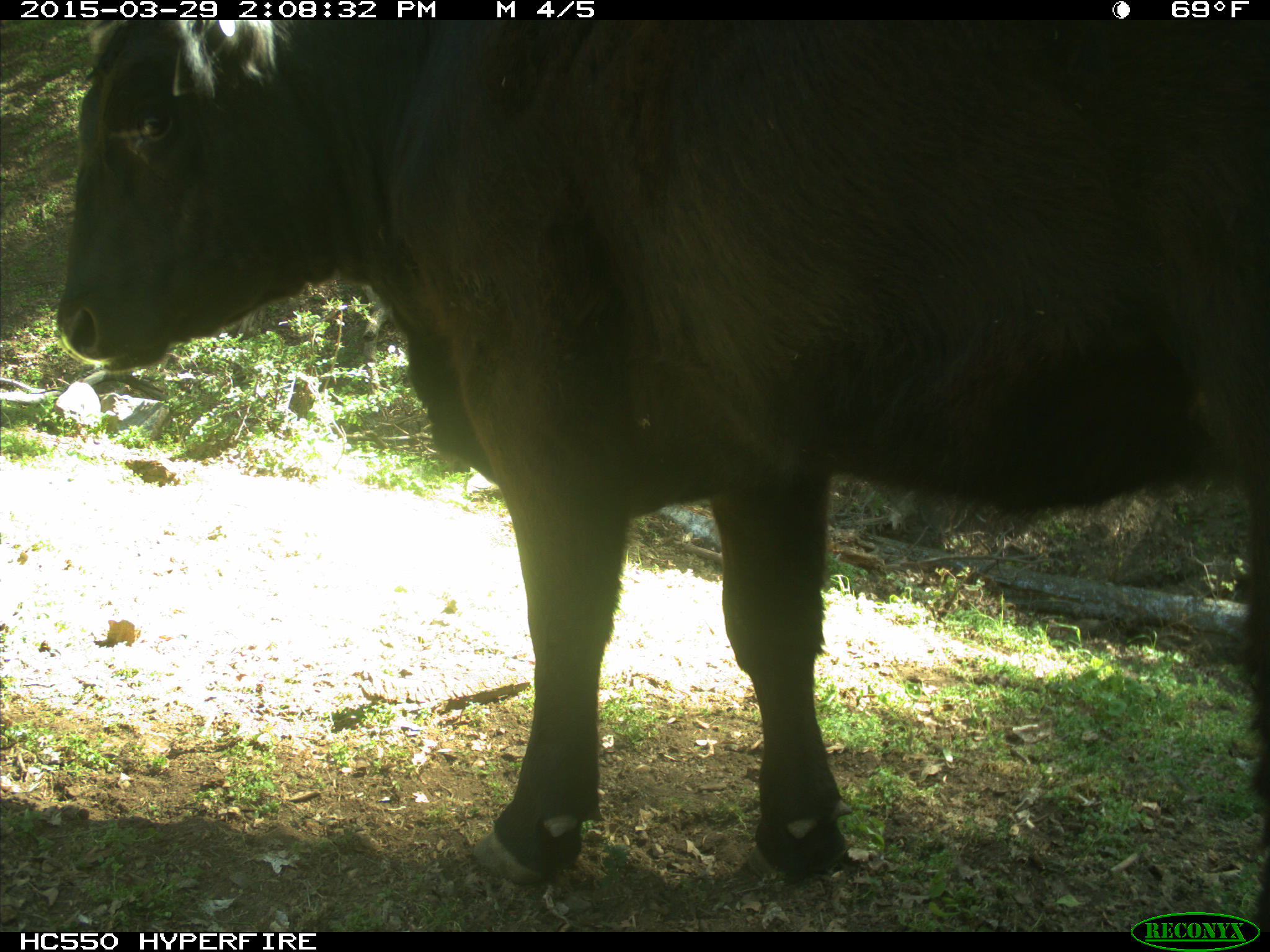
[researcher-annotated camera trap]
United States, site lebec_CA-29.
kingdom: Animalia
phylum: Chordata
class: Mammalia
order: Artiodactyla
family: Bovidae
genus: Bos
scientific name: Bos taurus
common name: domestic cow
Bos taurus (domestic cow).